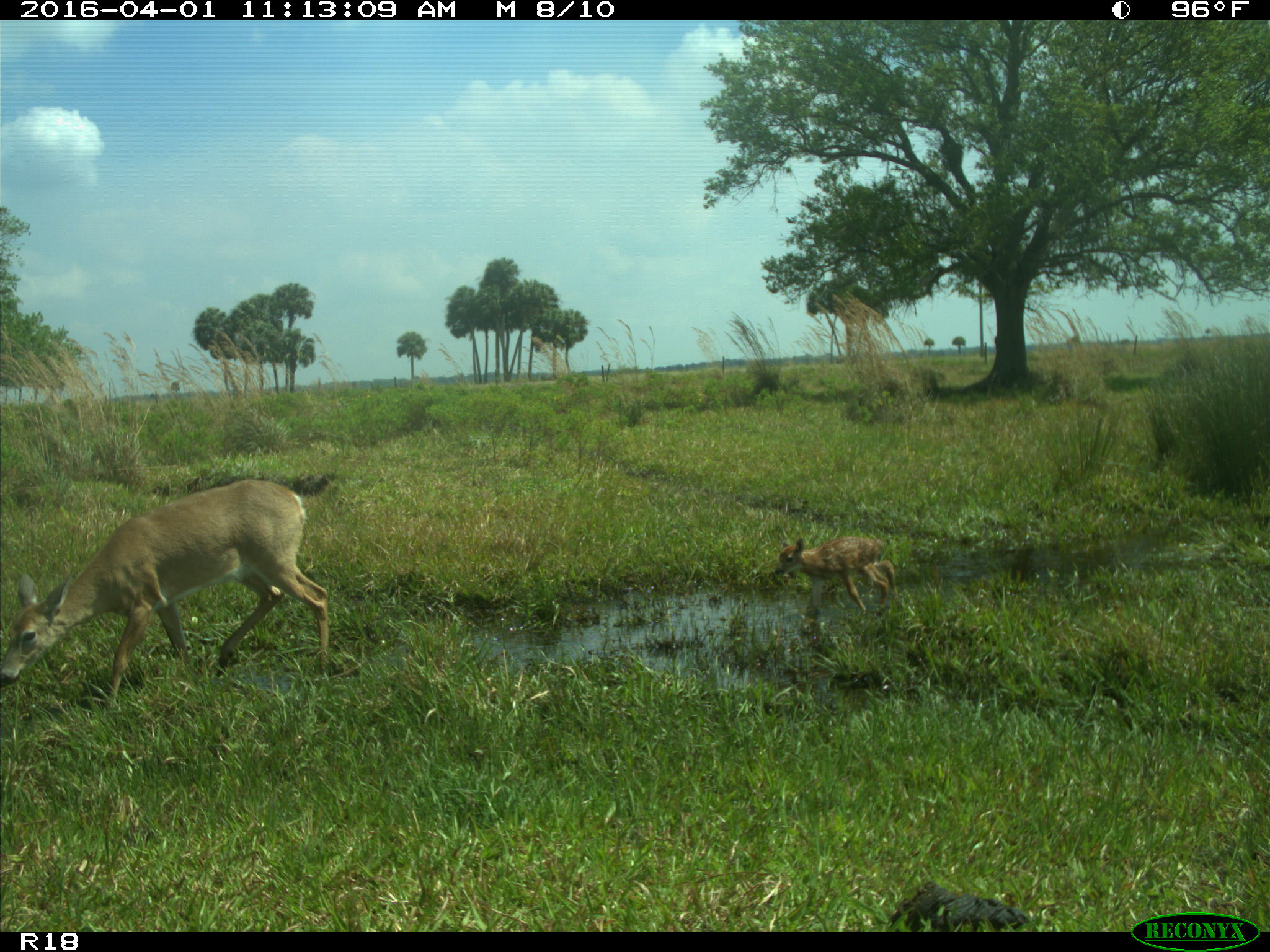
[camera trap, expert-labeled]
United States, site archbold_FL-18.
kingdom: Animalia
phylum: Chordata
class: Mammalia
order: Artiodactyla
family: Cervidae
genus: Odocoileus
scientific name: Odocoileus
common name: deer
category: unidentified deer